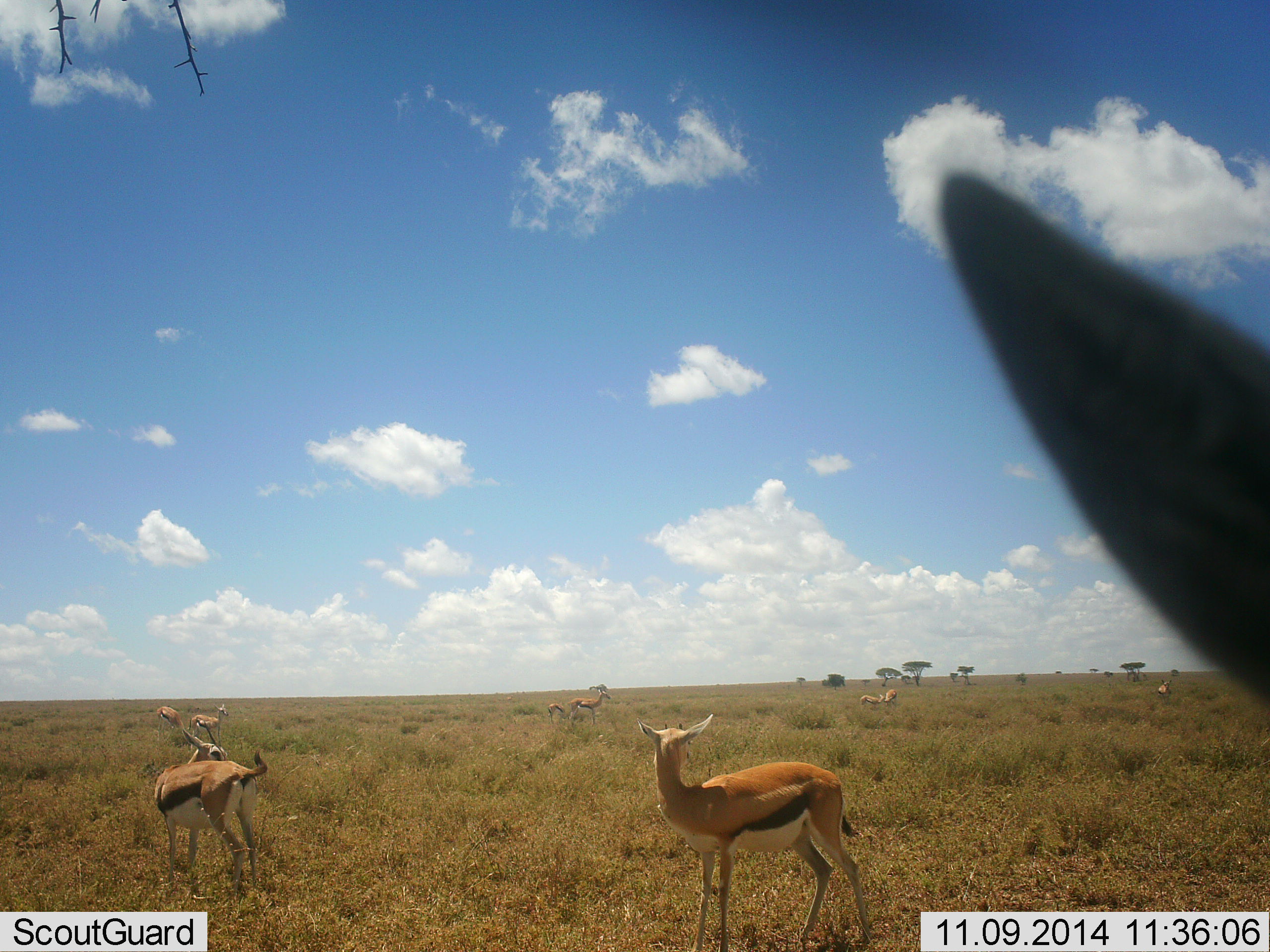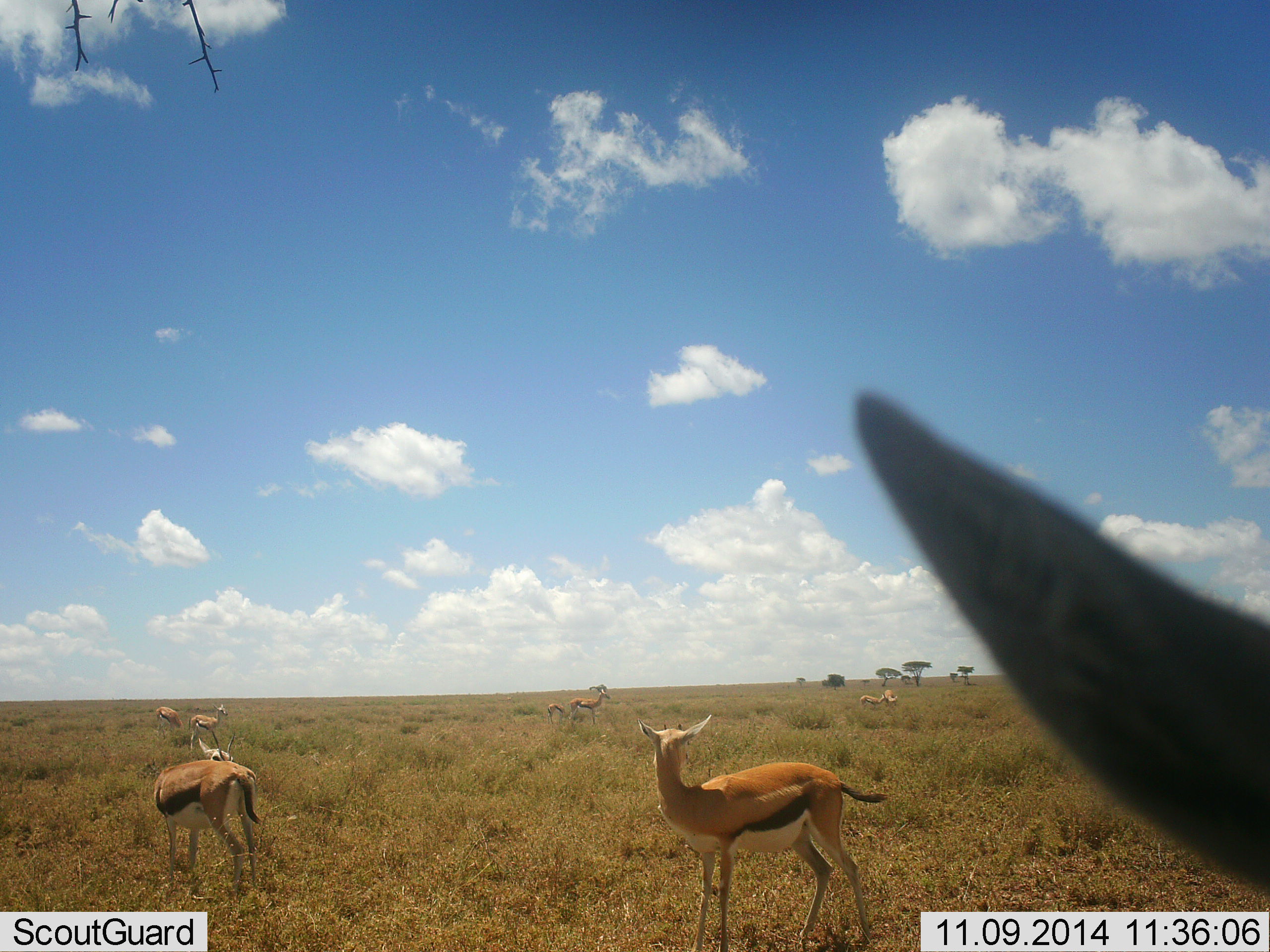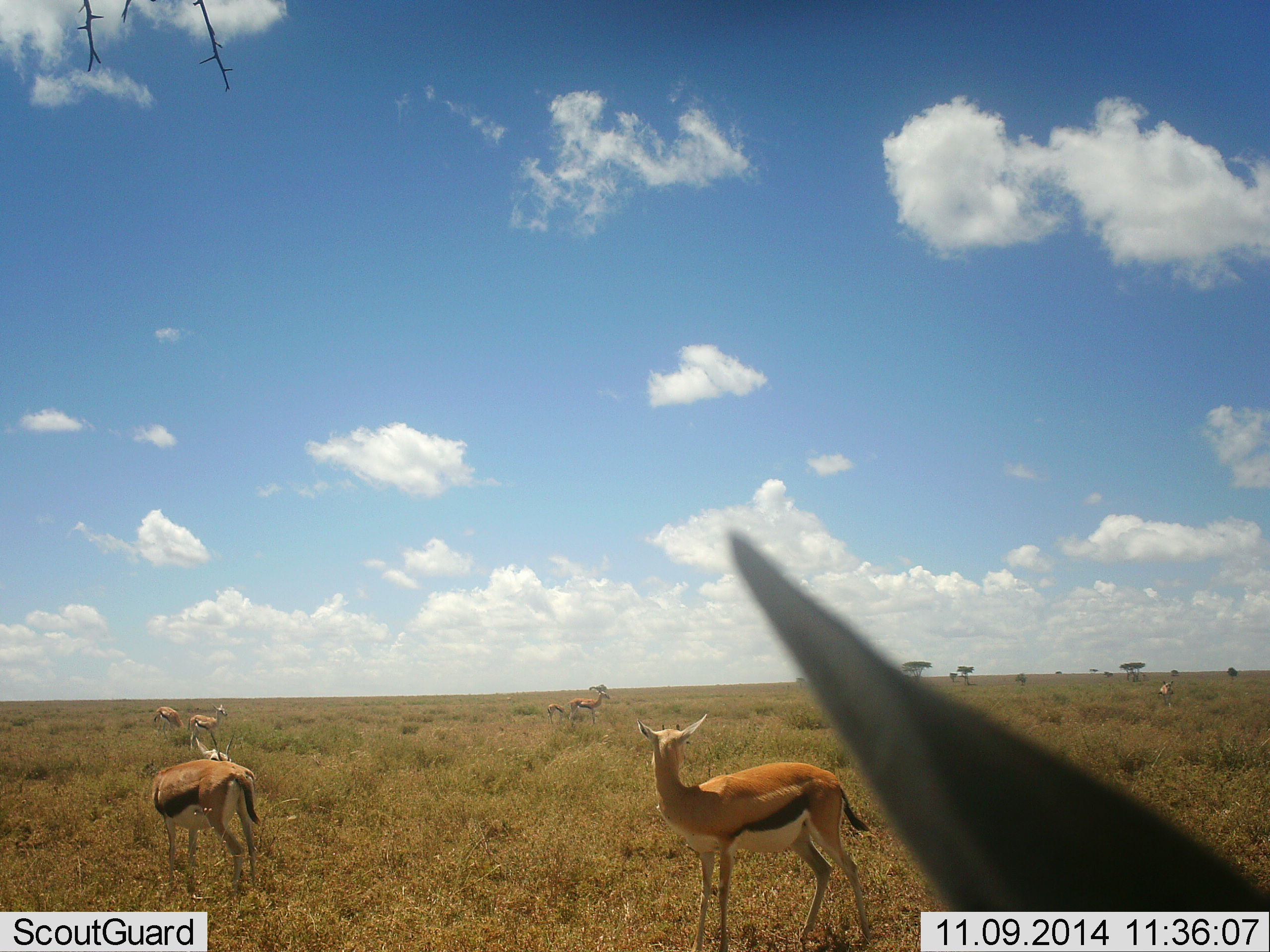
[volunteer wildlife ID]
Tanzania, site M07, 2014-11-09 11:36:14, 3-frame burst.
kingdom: Animalia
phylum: Chordata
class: Mammalia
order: Artiodactyla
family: Bovidae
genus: Eudorcas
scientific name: Eudorcas thomsonii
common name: thomson's gazelle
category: gazellethomsons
Gazellethomsons (thomson's gazelle) (Eudorcas thomsonii), count 11-50. Behavior (volunteer vote fractions): standing 90%, resting 10%, moving 20%, interacting 20%. Young present (vote fraction): 0%. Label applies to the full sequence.